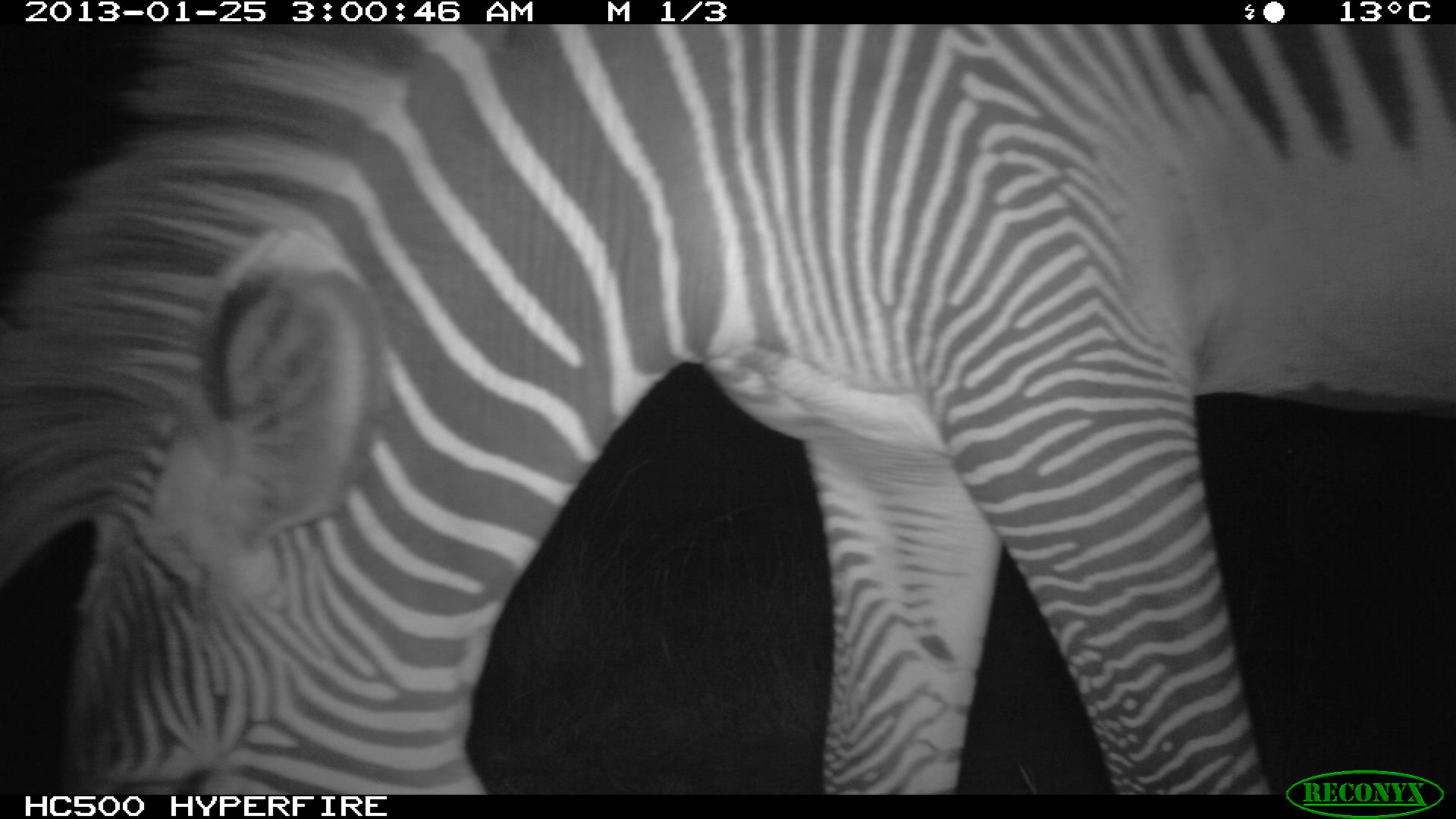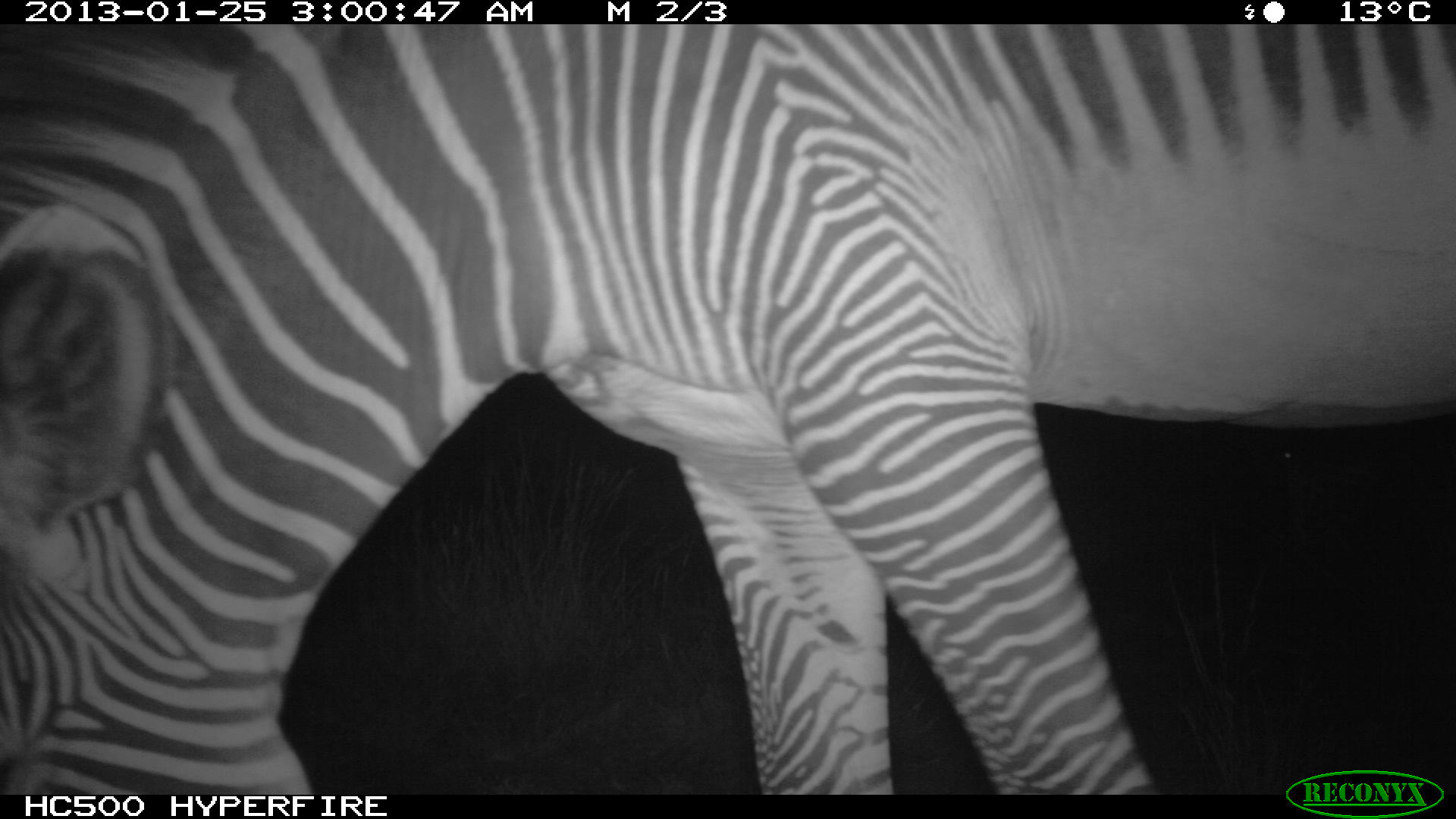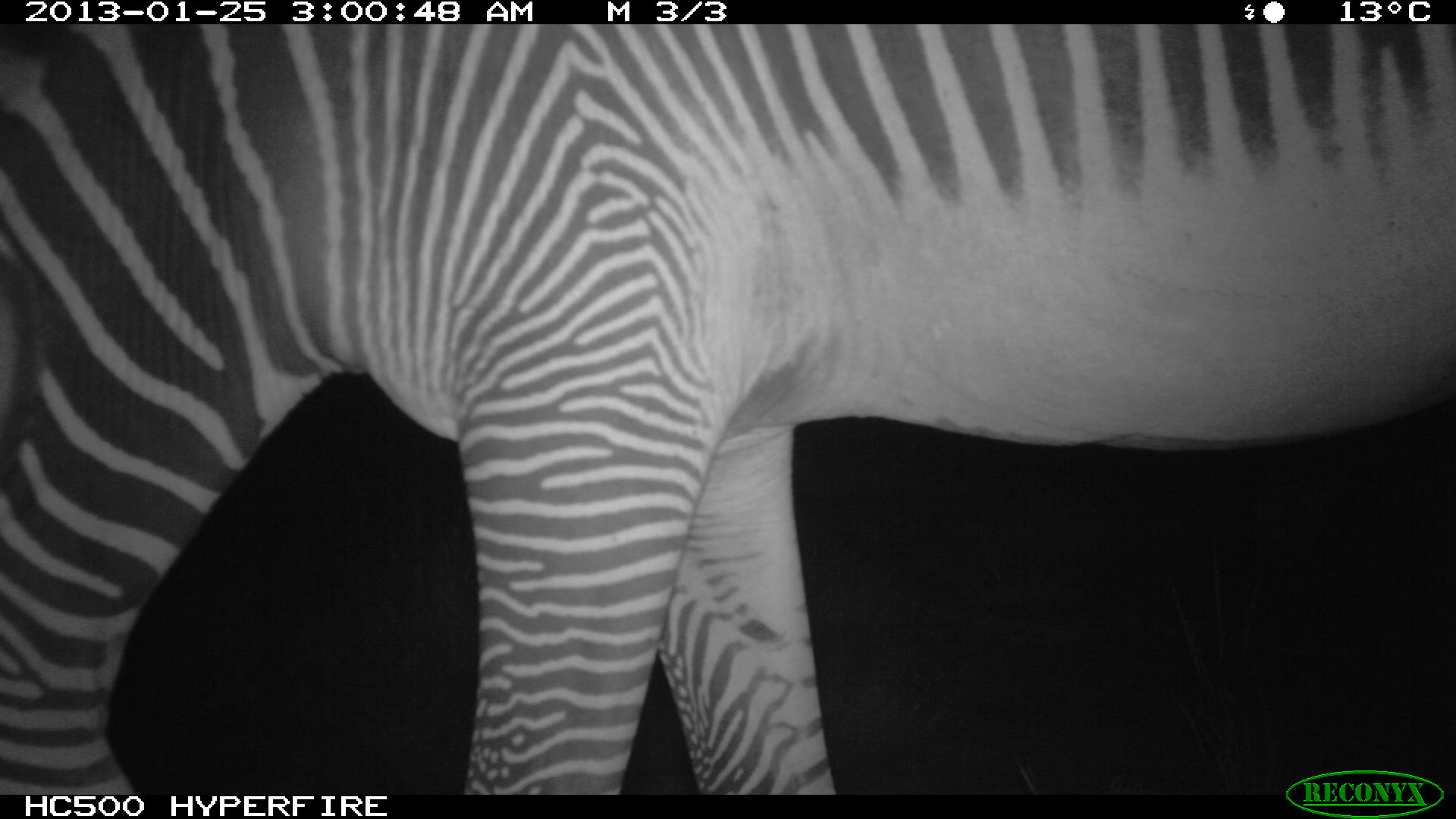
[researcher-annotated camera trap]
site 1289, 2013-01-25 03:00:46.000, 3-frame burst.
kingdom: Animalia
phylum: Chordata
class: Mammalia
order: Perissodactyla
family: Equidae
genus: Equus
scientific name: Equus grevyi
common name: grévy's zebra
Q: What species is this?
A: Equus grevyi (grévy's zebra).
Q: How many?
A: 1.